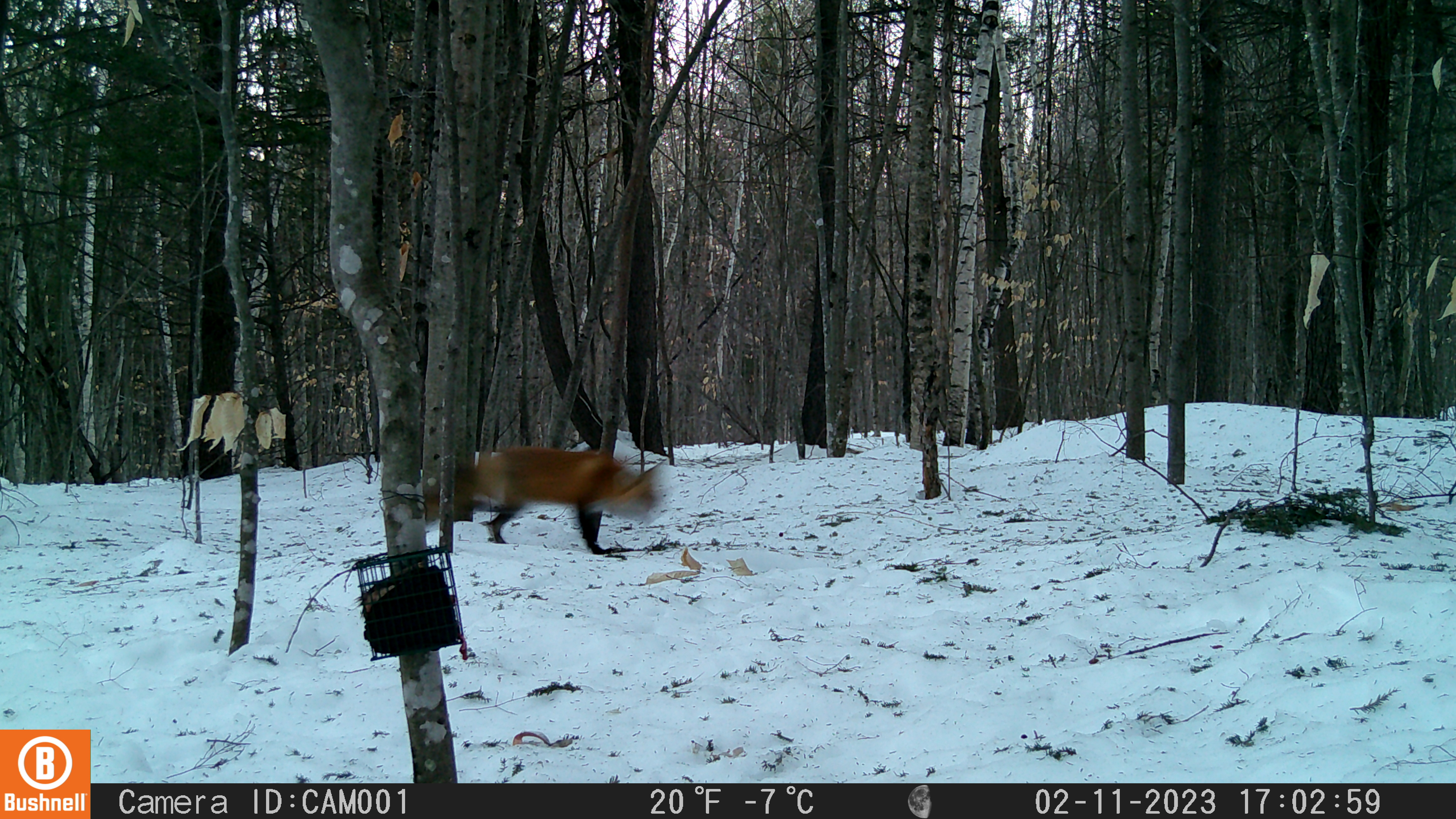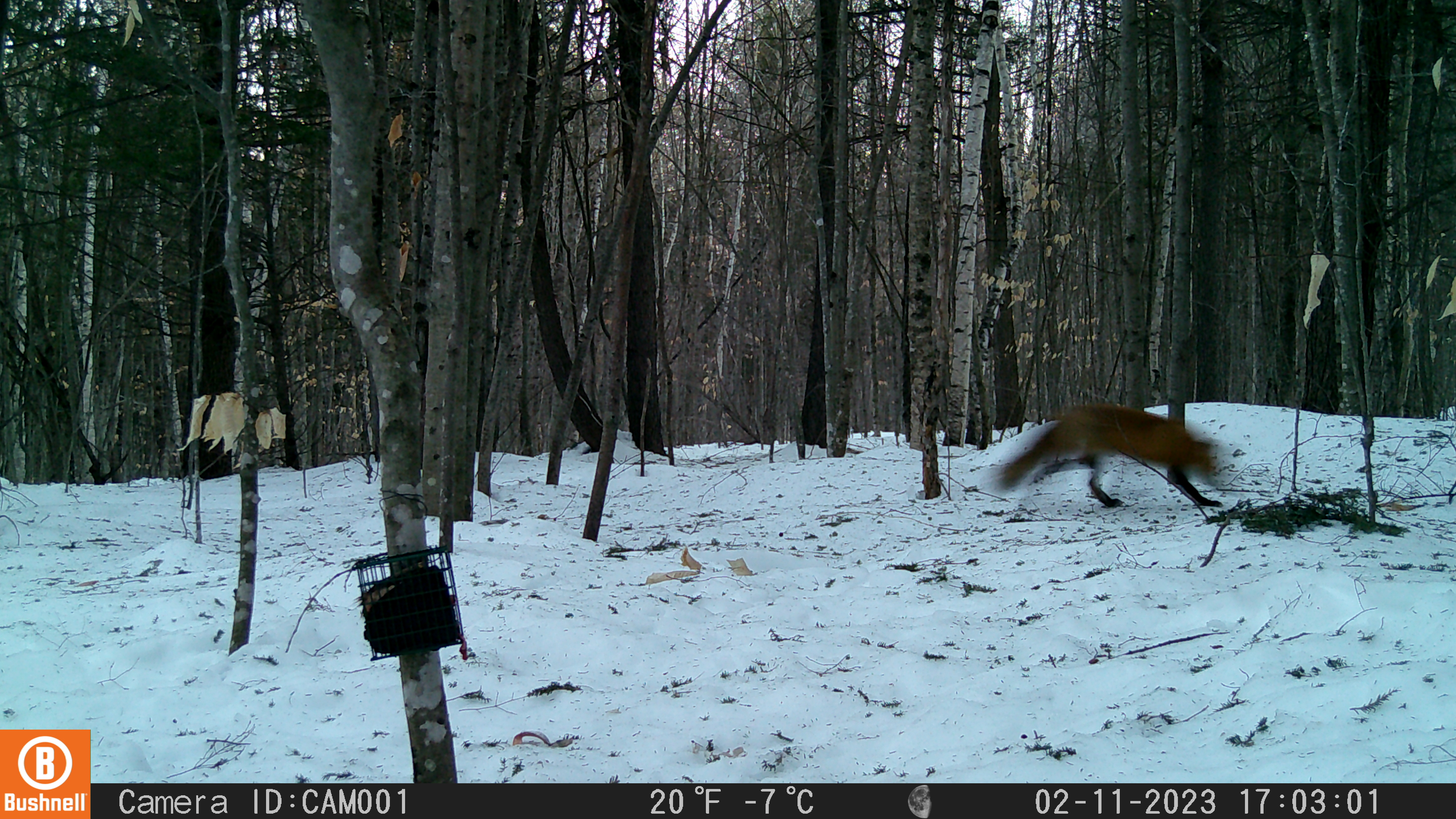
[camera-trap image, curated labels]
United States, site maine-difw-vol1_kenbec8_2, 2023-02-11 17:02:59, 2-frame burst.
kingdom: Animalia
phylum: Chordata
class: Mammalia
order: Carnivora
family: Canidae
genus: Vulpes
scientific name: Vulpes vulpes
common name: red fox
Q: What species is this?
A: Red fox (Vulpes vulpes).